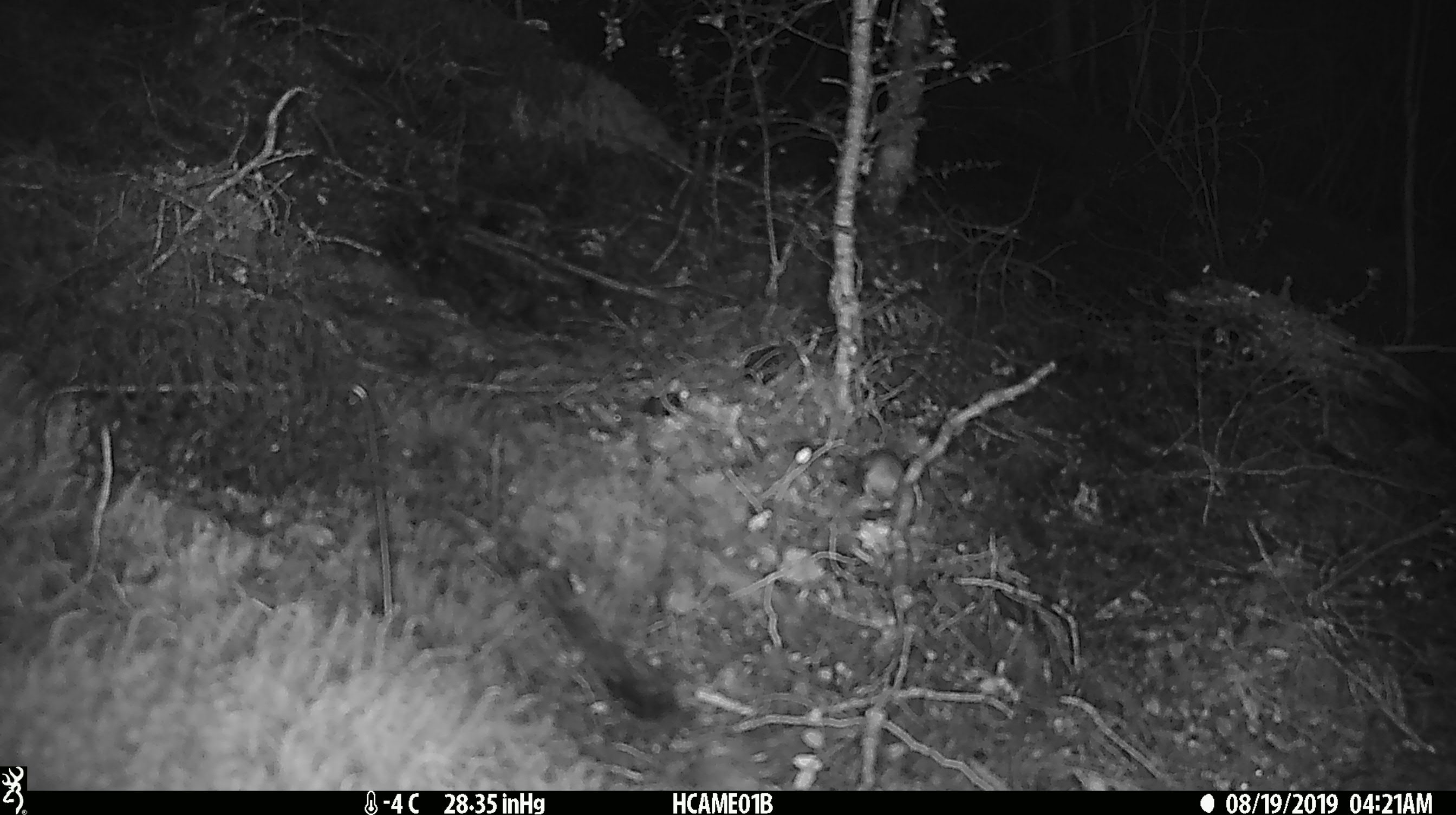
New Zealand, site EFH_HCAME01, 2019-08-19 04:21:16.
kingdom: Animalia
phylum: Chordata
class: Mammalia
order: Rodentia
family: Muridae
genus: Mus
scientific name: Mus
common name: mouse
Mouse (Mus).